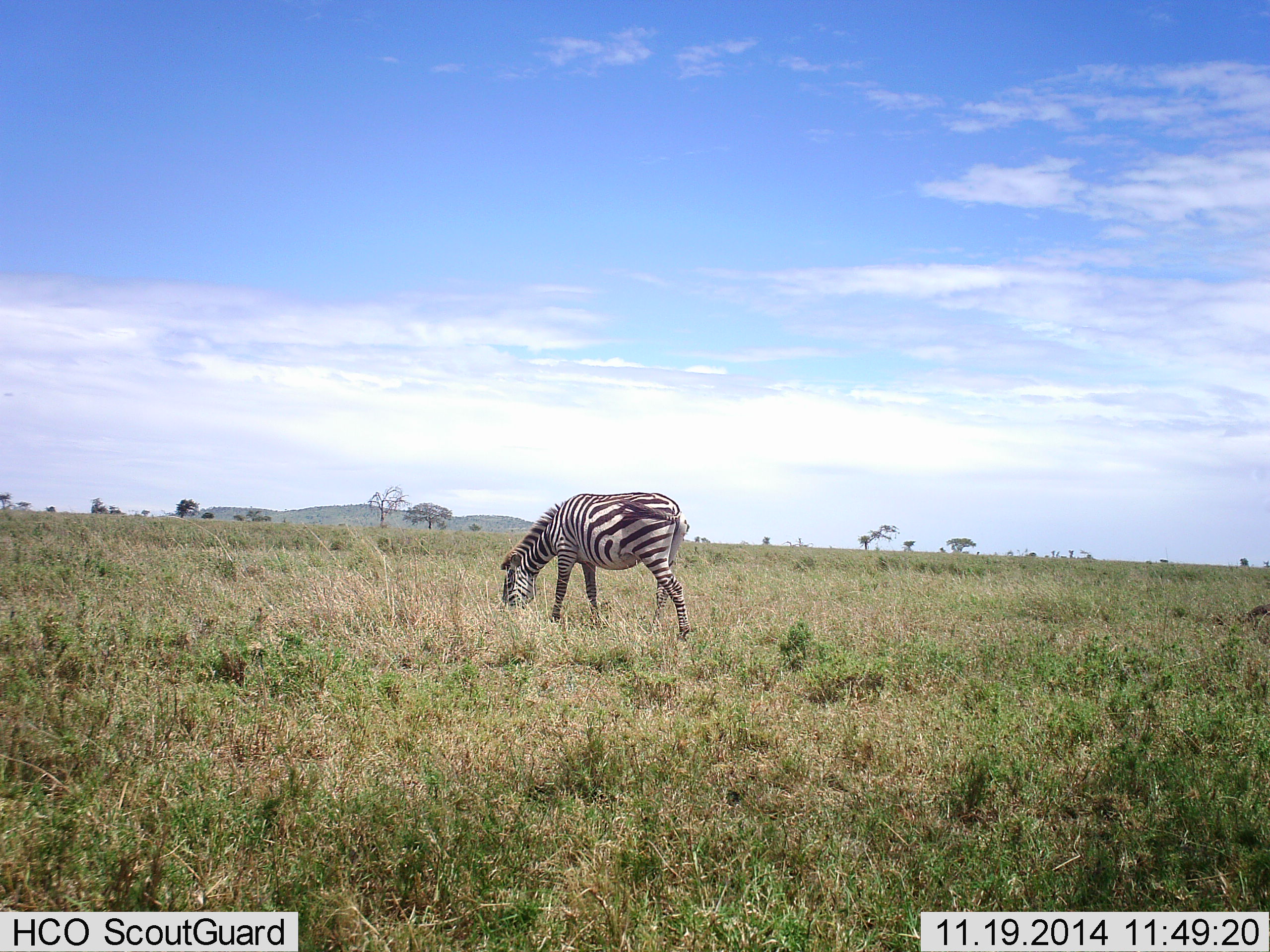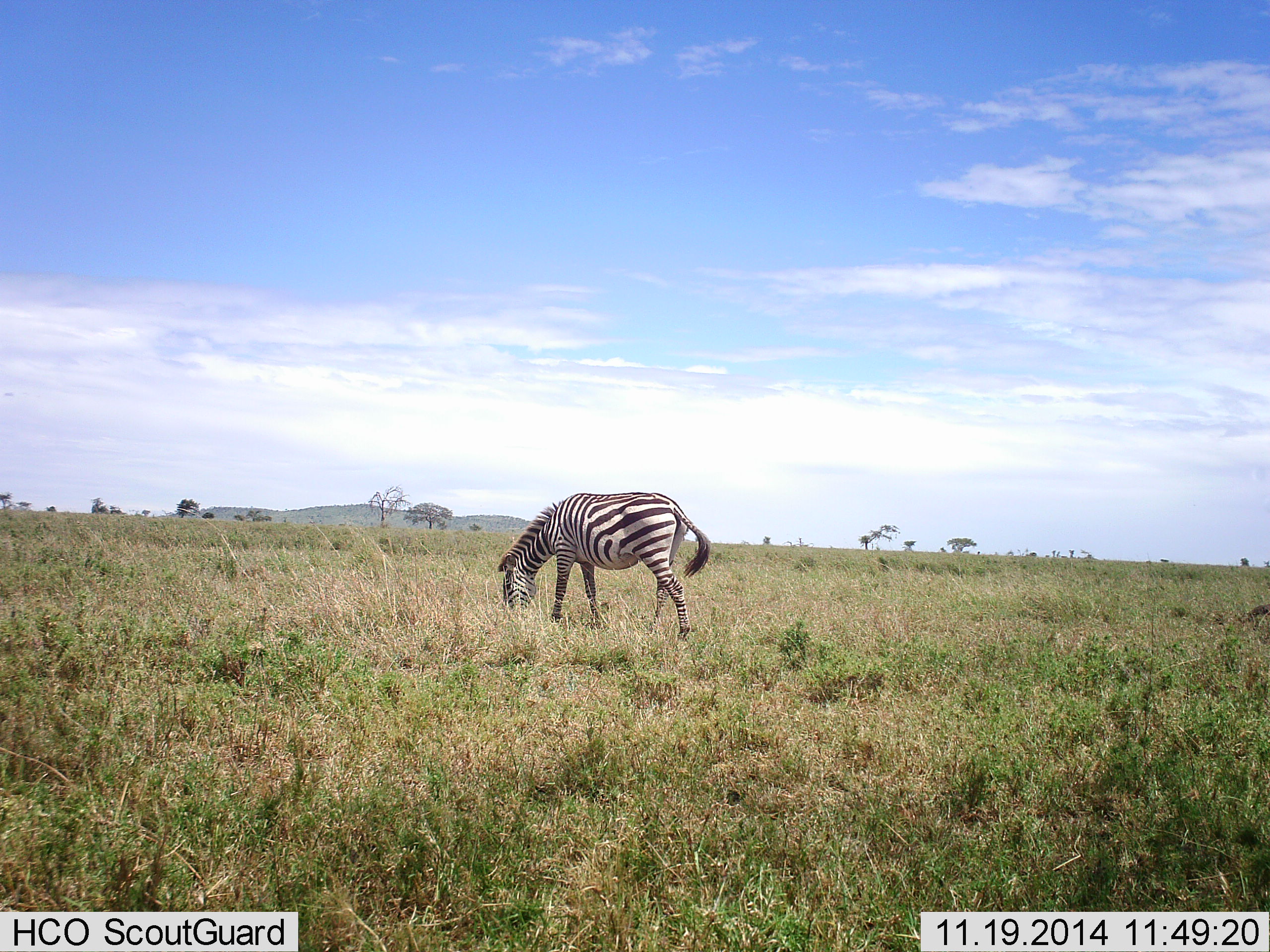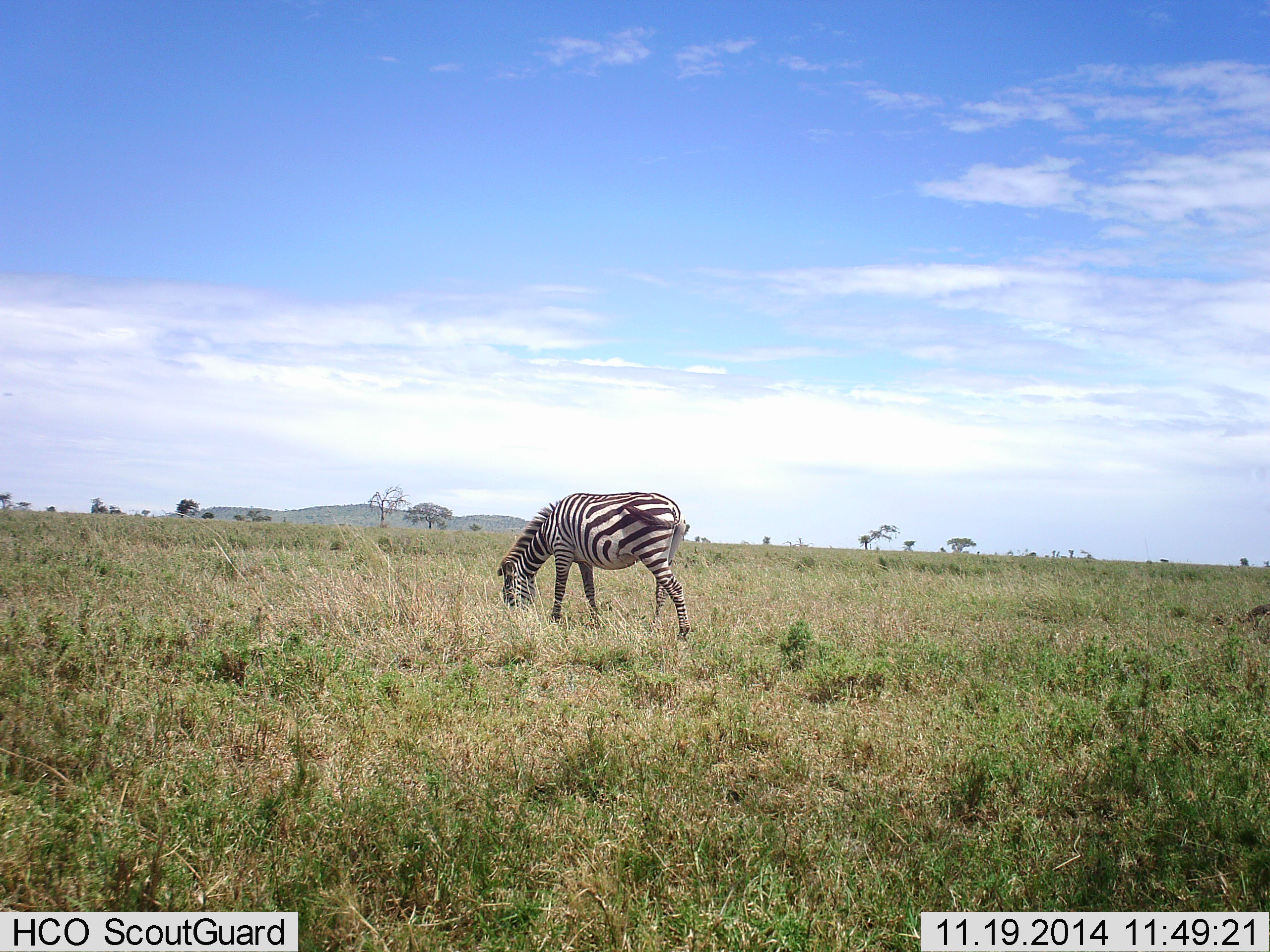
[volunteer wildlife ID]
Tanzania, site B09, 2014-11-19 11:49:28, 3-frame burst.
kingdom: Animalia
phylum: Chordata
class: Mammalia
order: Perissodactyla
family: Equidae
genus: Equus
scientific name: Equus quagga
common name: plains zebra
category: zebra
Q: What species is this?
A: Zebra (plains zebra) (Equus quagga).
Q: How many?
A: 1.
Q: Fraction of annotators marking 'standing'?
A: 30%.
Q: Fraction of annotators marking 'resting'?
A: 0%.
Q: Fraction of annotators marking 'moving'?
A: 0%.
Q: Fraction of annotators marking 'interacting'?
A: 0%.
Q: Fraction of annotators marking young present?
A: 0%.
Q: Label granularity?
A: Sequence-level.